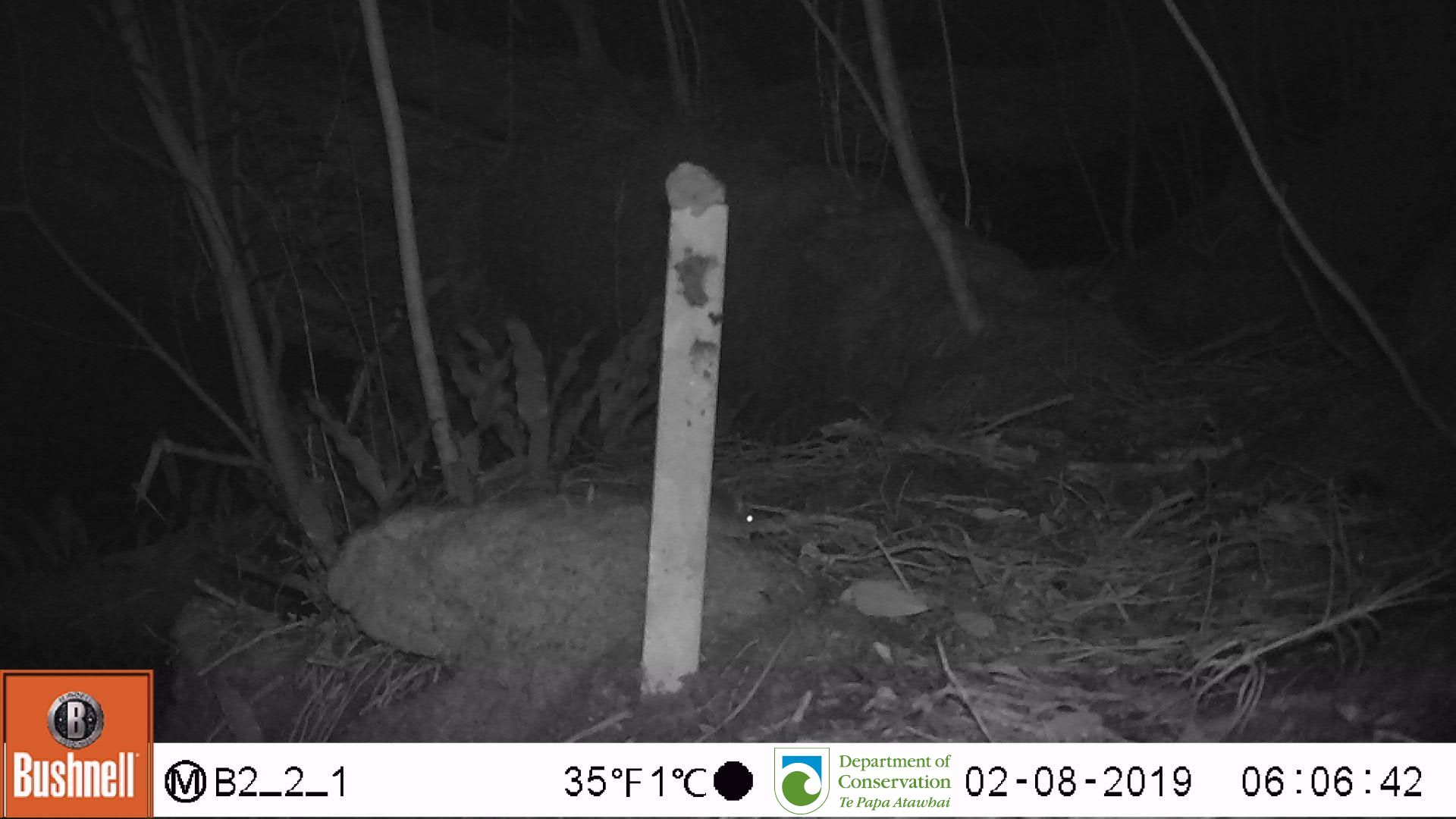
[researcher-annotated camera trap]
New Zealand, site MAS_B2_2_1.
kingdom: Animalia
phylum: Chordata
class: Mammalia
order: Rodentia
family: Muridae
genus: Mus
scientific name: Mus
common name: mouse